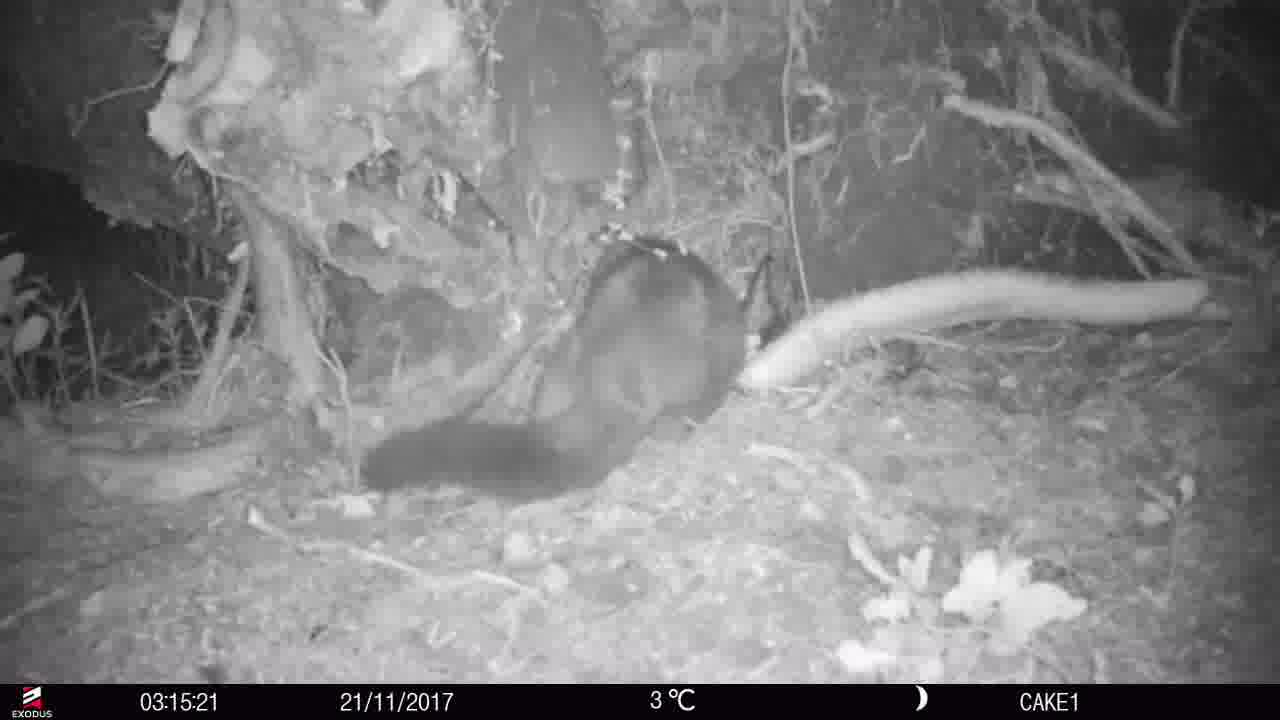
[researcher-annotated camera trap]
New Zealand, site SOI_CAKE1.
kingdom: Animalia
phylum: Chordata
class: Mammalia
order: Diprotodontia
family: Phalangeridae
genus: Trichosurus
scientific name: Trichosurus vulpecula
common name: common brushtail possum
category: possum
Possum (common brushtail possum) (Trichosurus vulpecula).